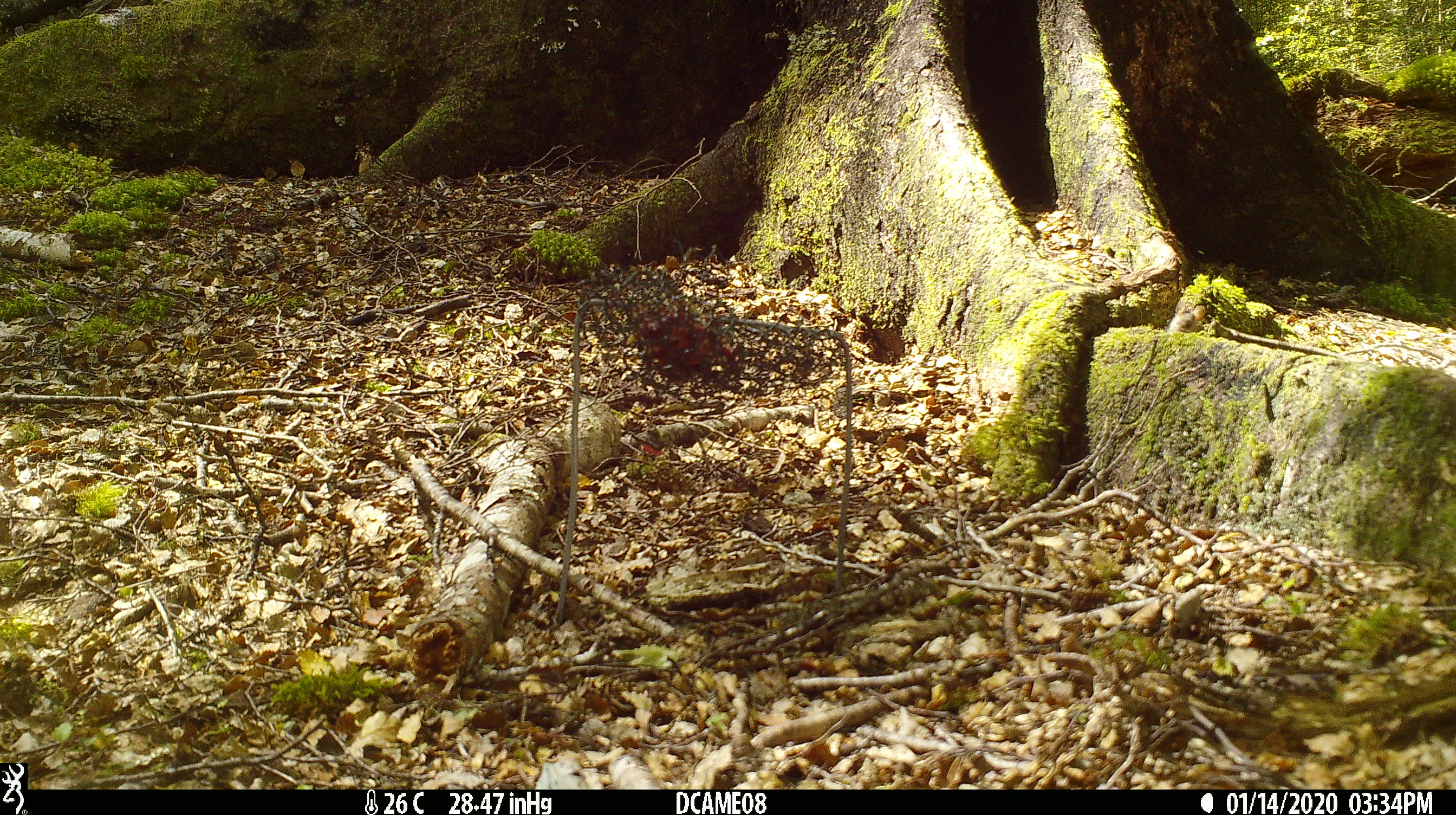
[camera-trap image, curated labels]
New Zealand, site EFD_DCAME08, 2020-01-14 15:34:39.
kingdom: Animalia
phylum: Chordata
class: Mammalia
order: Rodentia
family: Muridae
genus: Mus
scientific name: Mus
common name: mouse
Mouse (Mus).